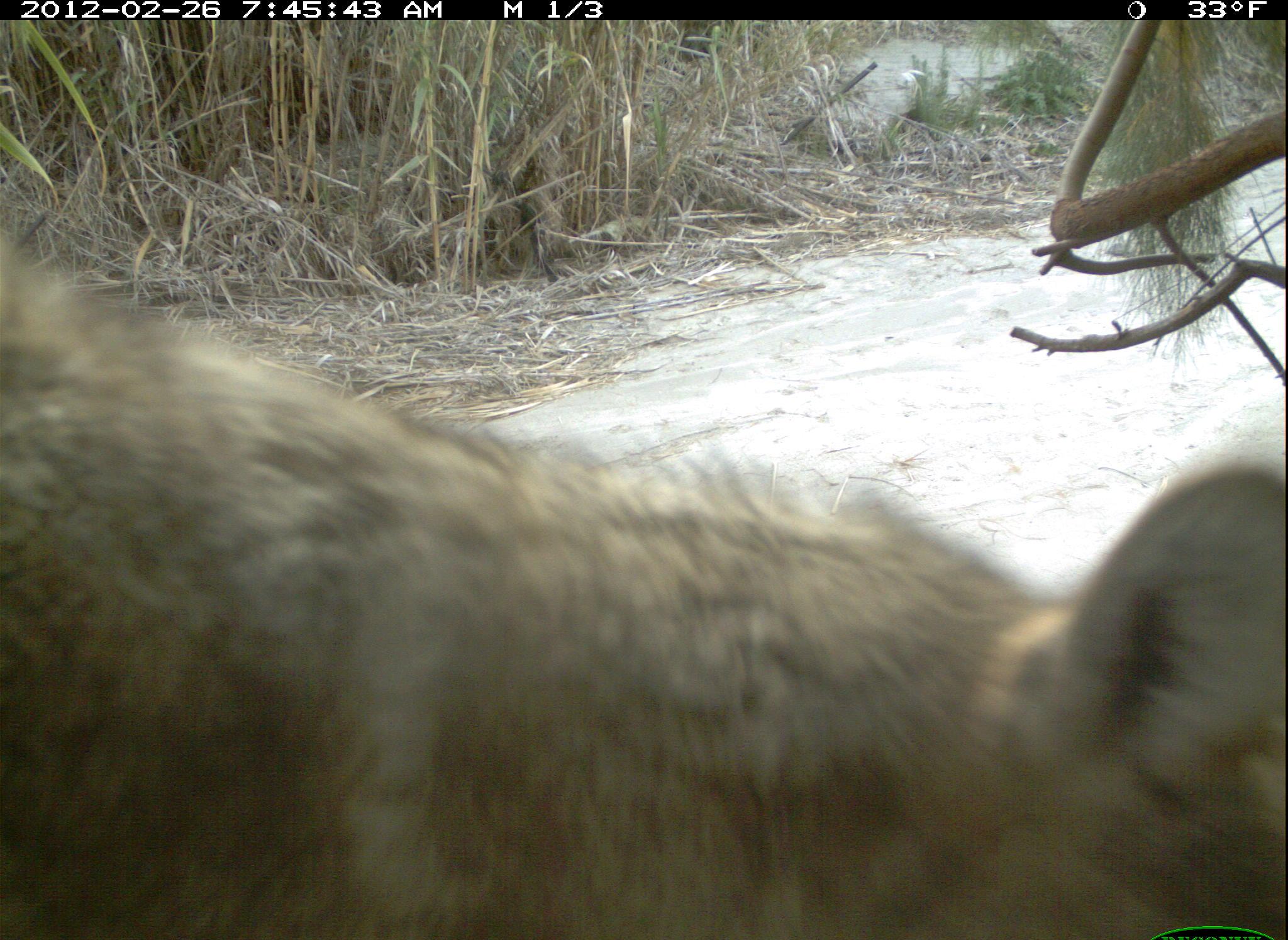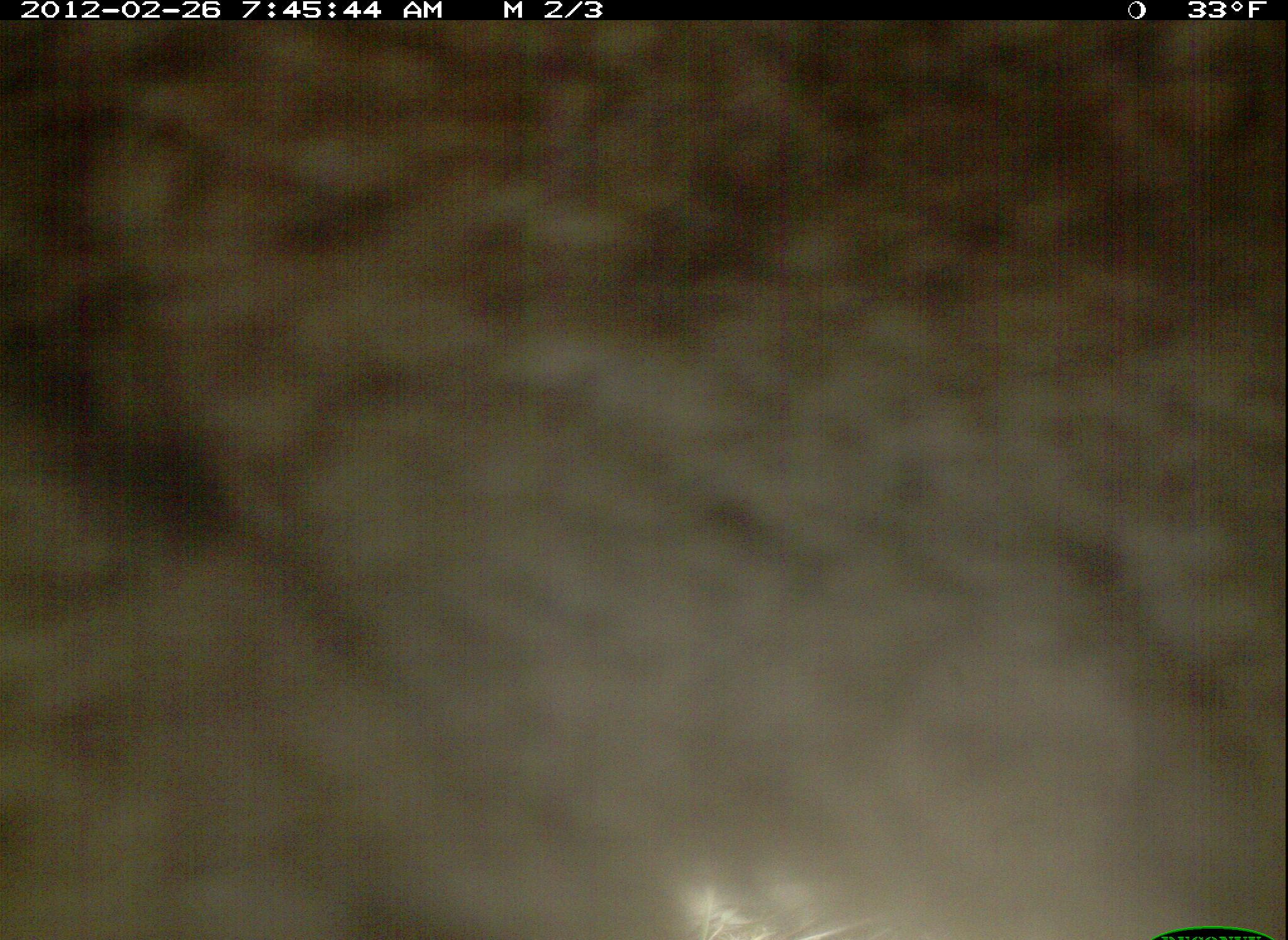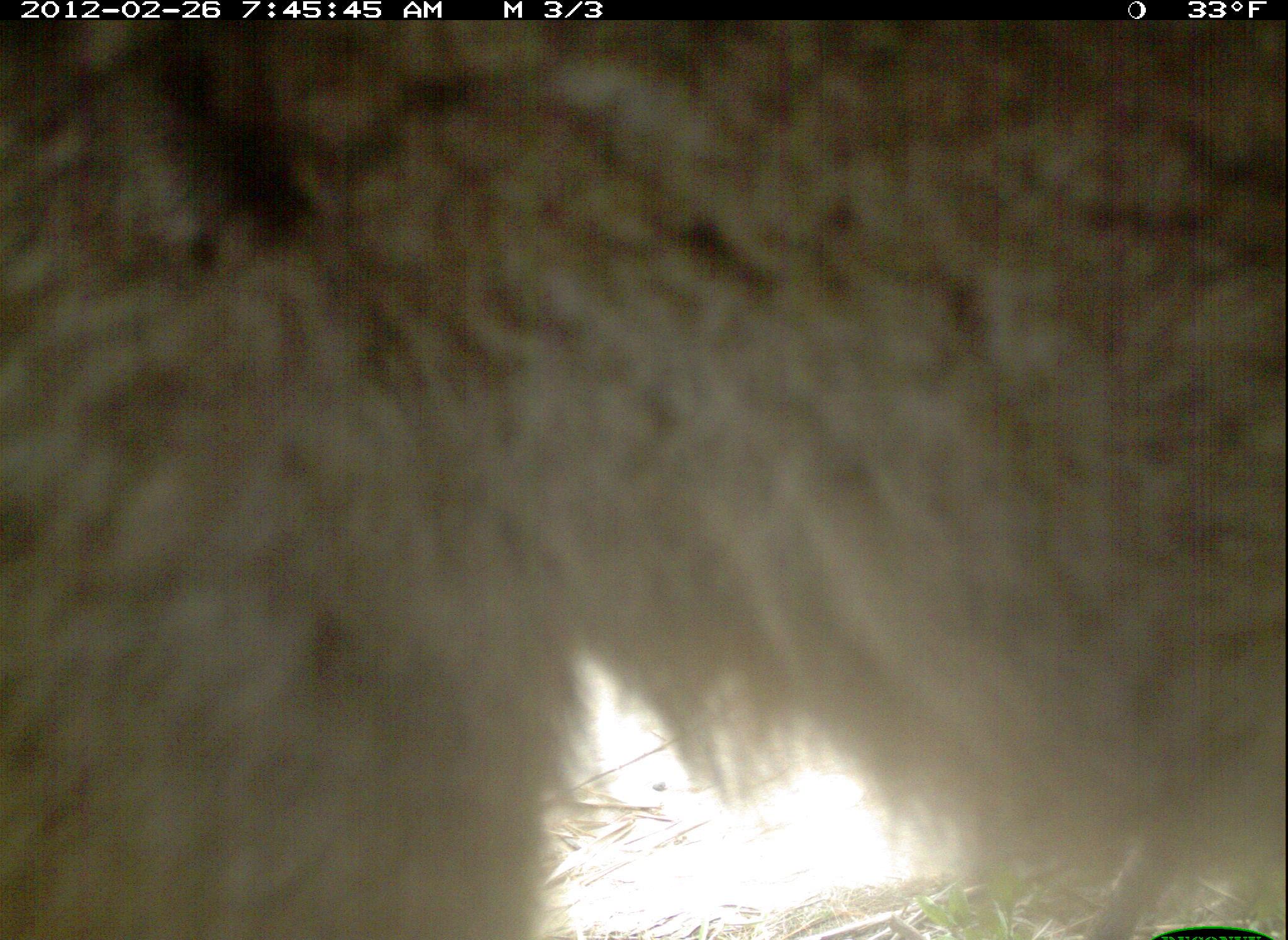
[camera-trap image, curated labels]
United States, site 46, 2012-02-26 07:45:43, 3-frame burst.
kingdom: Animalia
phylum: Chordata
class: Mammalia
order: Carnivora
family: Canidae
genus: Canis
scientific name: Canis latrans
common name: coyote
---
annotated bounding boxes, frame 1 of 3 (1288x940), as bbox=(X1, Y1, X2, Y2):
coyote: bbox=(2, 225, 1285, 940)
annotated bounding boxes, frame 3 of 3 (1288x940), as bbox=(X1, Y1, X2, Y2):
coyote: bbox=(3, 21, 1286, 940)